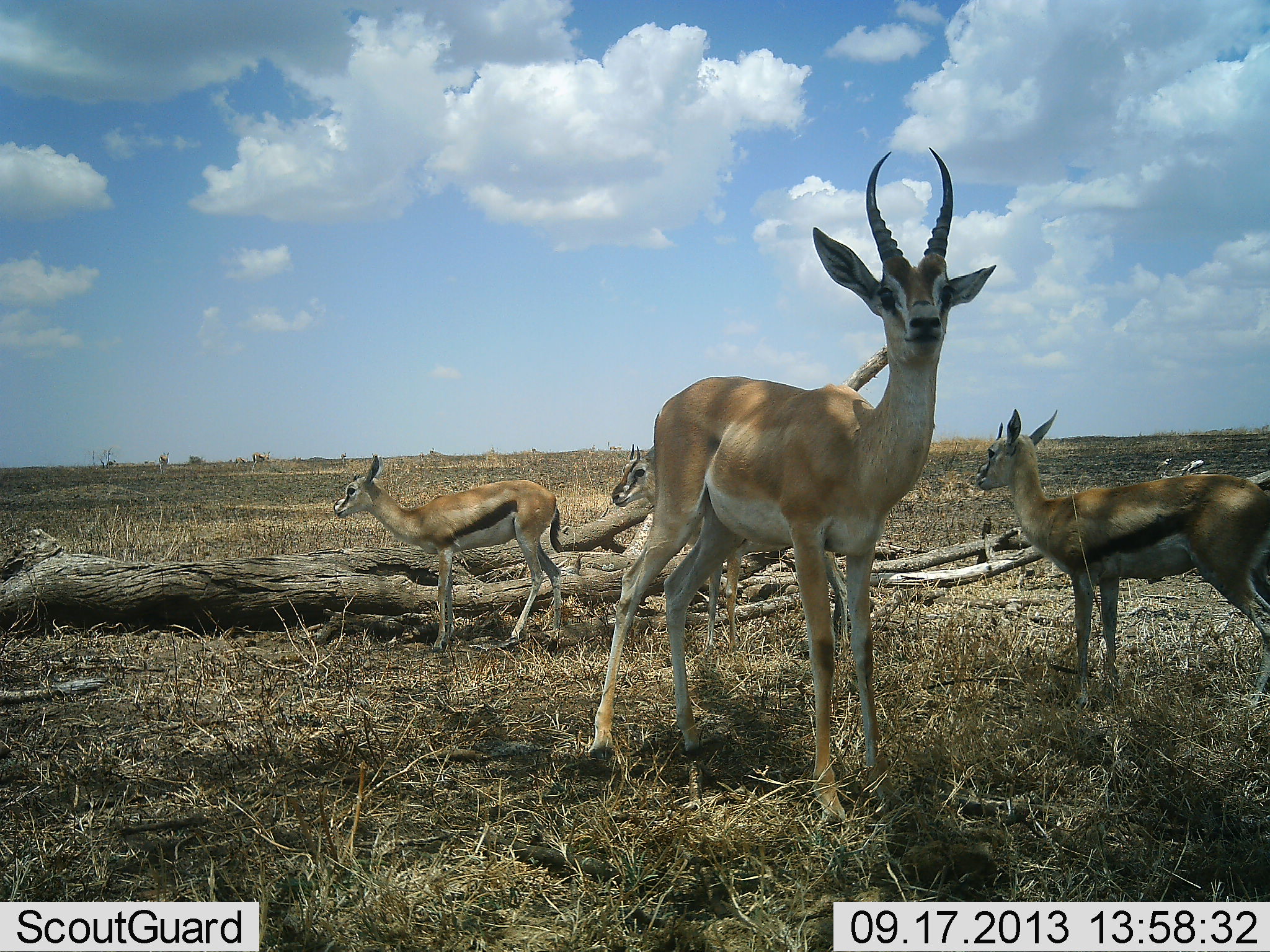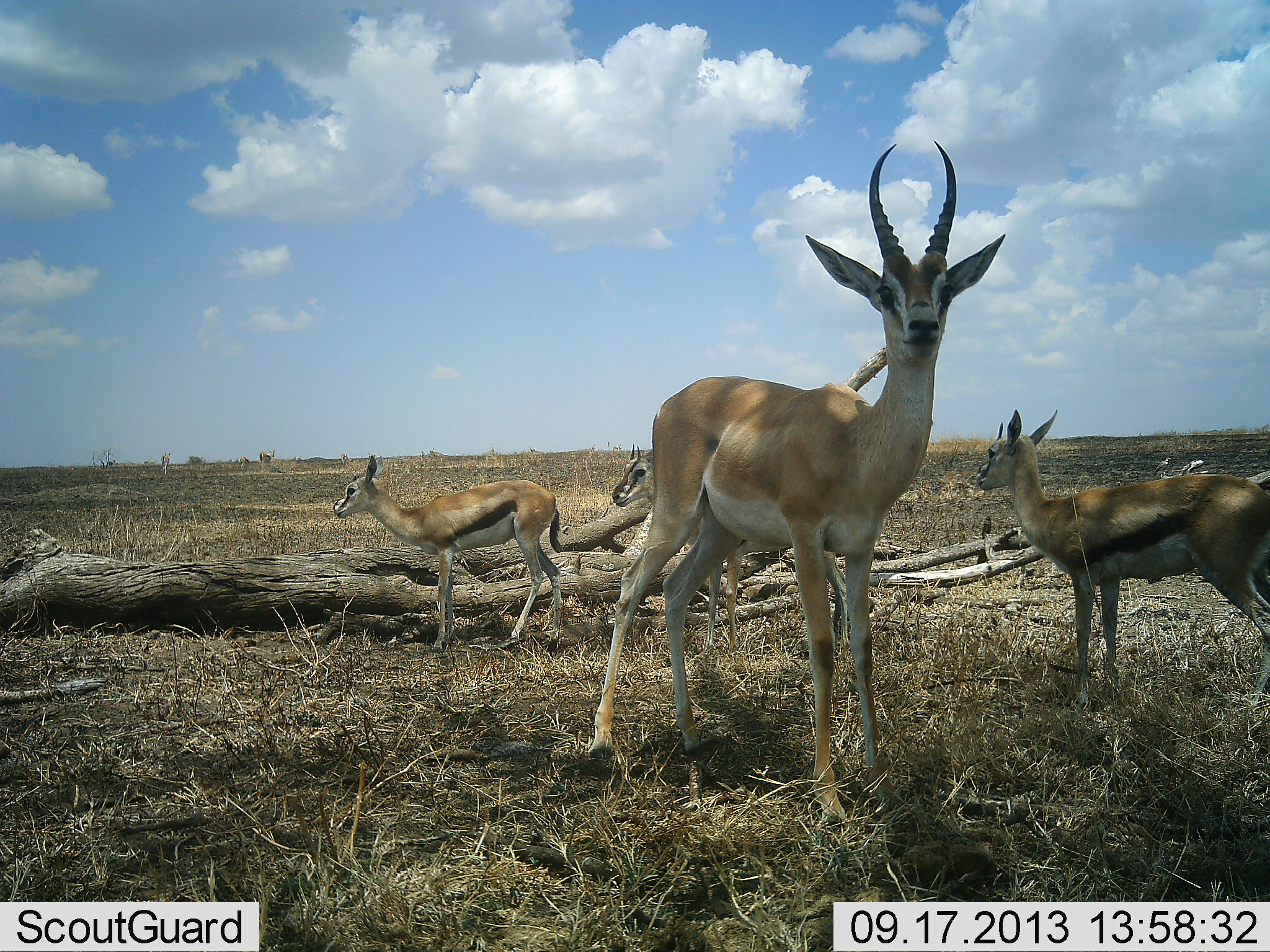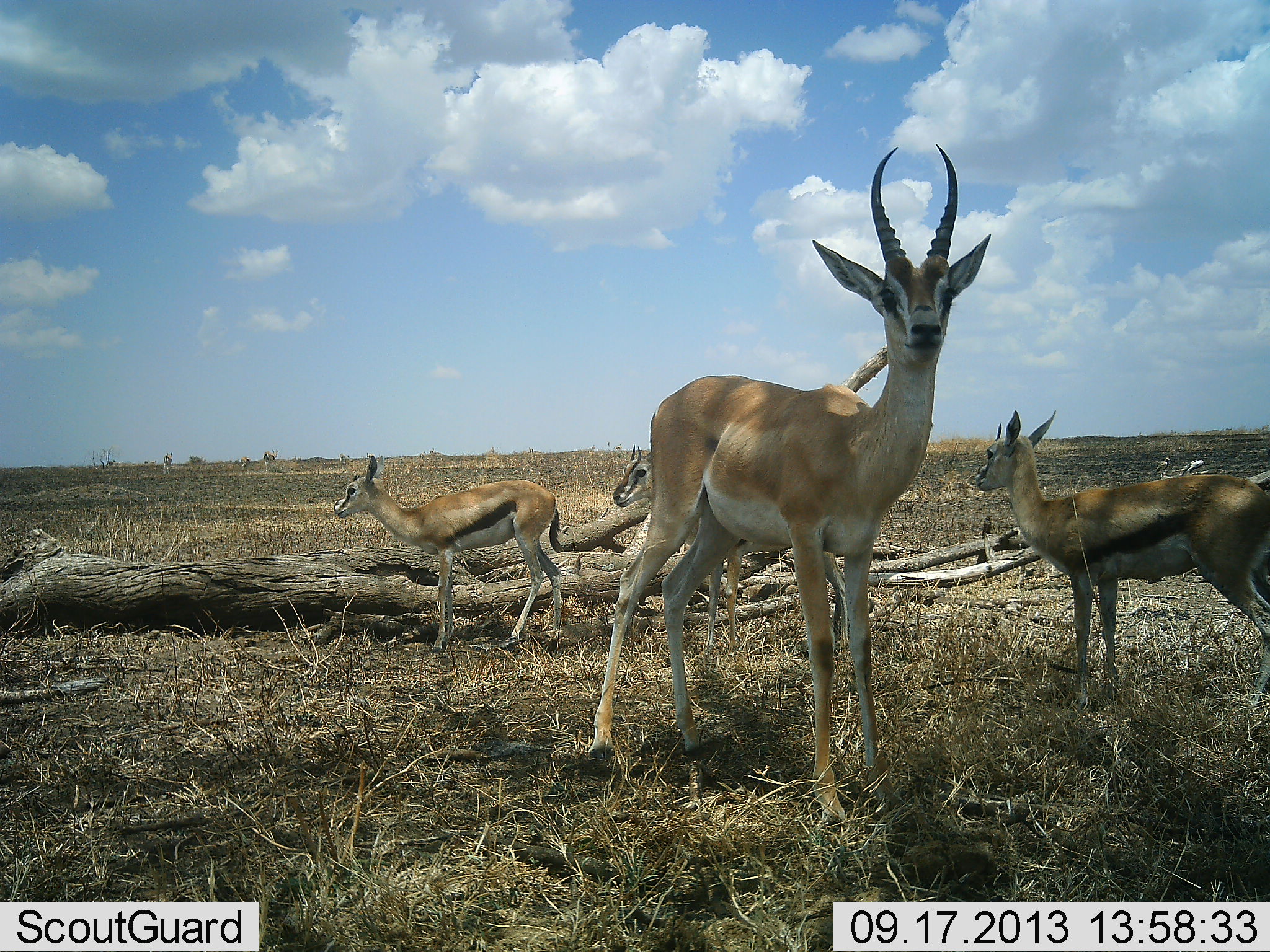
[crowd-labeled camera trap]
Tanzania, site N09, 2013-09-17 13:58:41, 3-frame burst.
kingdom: Animalia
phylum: Chordata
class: Mammalia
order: Artiodactyla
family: Bovidae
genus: Nanger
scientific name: Nanger granti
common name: grant's gazelle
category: gazellegrants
Gazellegrants (grant's gazelle) (Nanger granti), count 1. Behavior (volunteer vote fractions): standing 100%, resting 0%, moving 7%, interacting 7%. Young present (vote fraction): 14%. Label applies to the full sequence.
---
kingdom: Animalia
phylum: Chordata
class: Mammalia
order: Artiodactyla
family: Bovidae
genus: Eudorcas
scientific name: Eudorcas thomsonii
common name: thomson's gazelle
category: gazellethomsons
Gazellethomsons (thomson's gazelle) (Eudorcas thomsonii), count 4. Behavior (volunteer vote fractions): standing 100%, resting 0%, moving 19%, interacting 0%. Young present (vote fraction): 0%. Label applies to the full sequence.